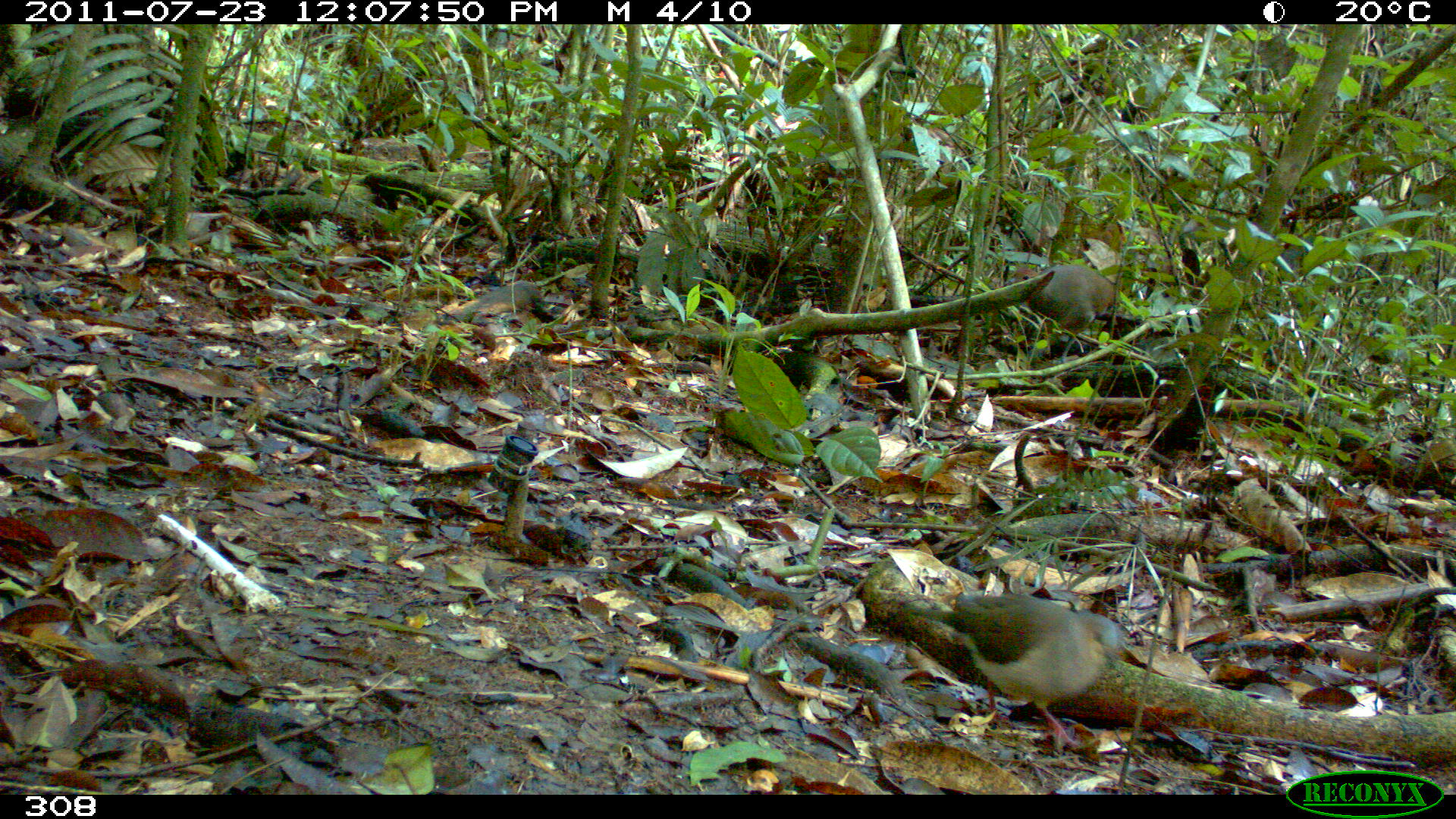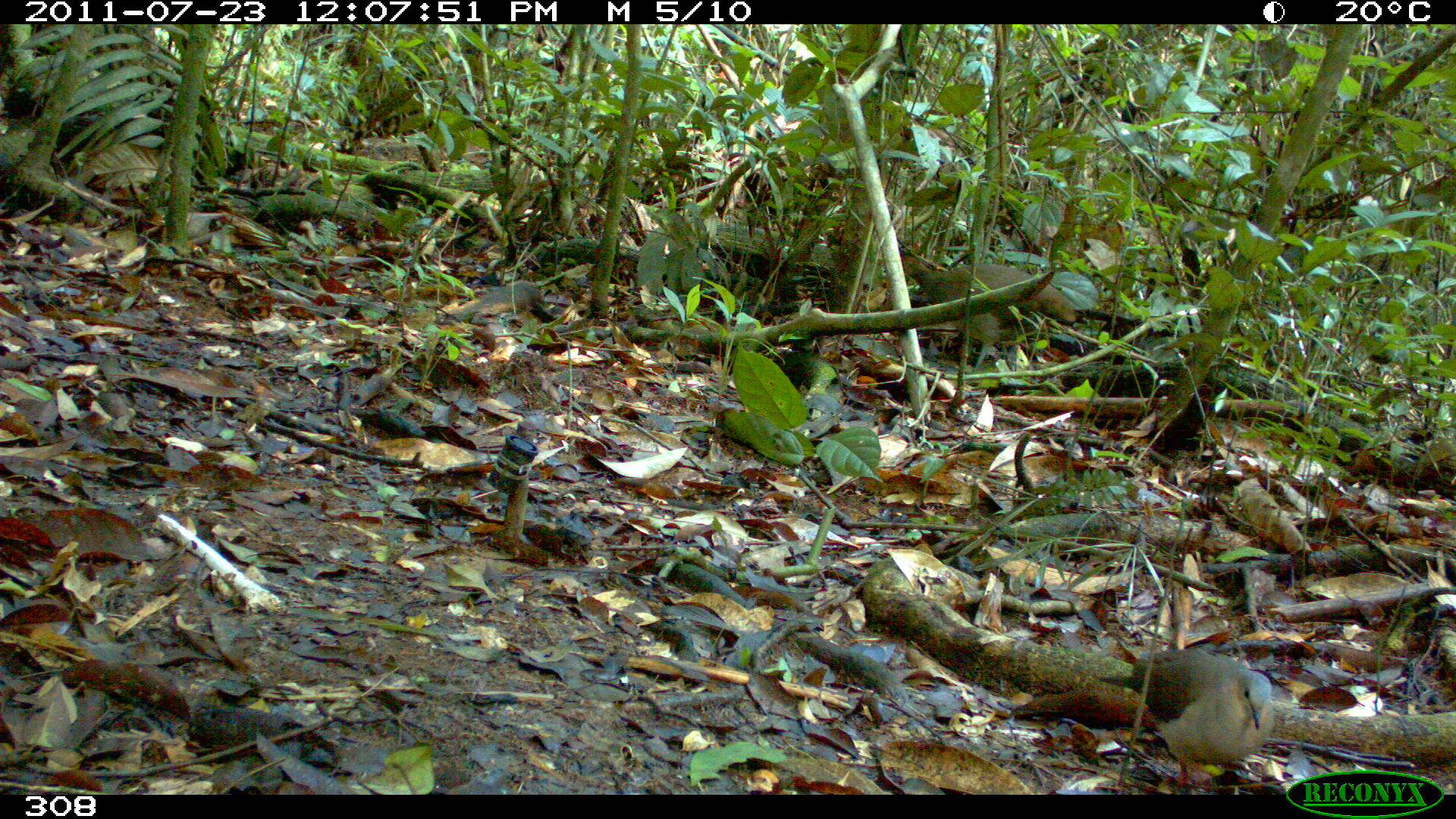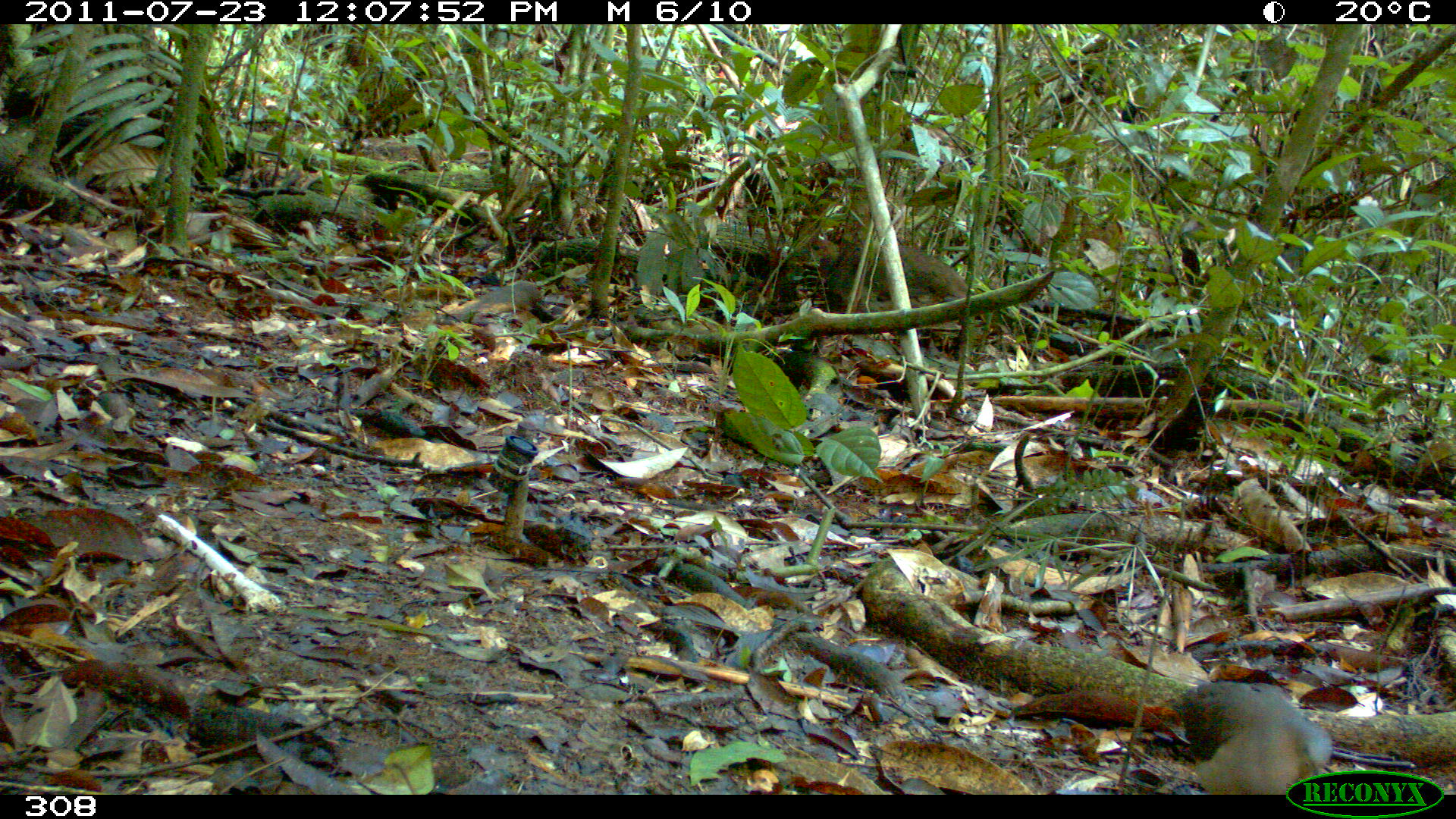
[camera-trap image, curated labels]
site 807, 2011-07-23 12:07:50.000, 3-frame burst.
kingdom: Animalia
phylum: Chordata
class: Aves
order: Columbiformes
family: Columbidae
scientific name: Columbidae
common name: dove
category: paloma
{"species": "paloma (dove) (Columbidae)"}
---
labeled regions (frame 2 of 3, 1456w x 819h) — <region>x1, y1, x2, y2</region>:
paloma: <region>1099, 650, 1274, 789</region>; <region>900, 256, 1078, 371</region>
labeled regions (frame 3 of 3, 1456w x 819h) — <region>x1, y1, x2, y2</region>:
paloma: <region>1171, 677, 1333, 788</region>; <region>854, 241, 970, 301</region>